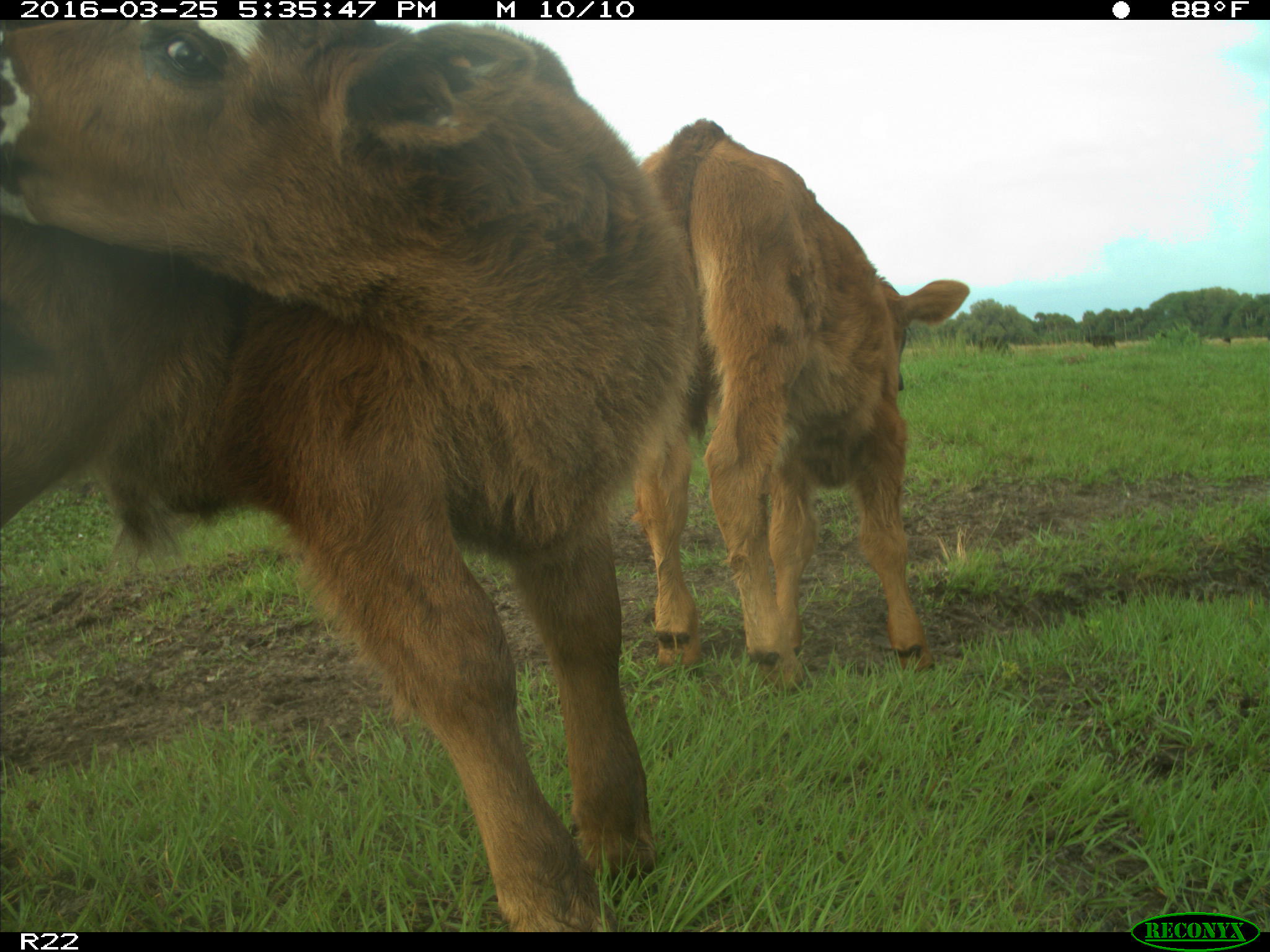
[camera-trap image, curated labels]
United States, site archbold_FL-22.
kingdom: Animalia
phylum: Chordata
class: Mammalia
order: Artiodactyla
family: Bovidae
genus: Bos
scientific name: Bos taurus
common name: domestic cow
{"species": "Bos taurus (domestic cow)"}